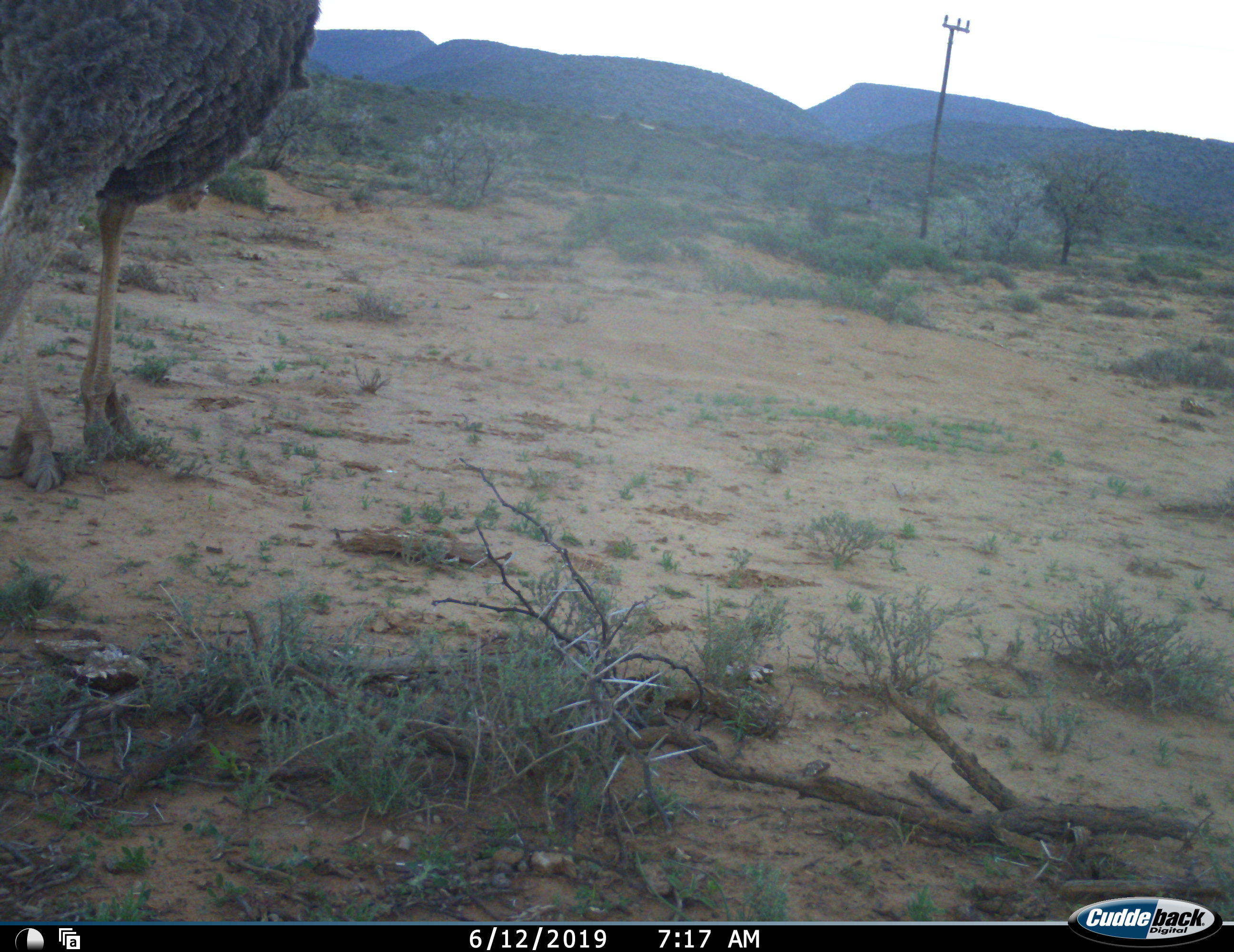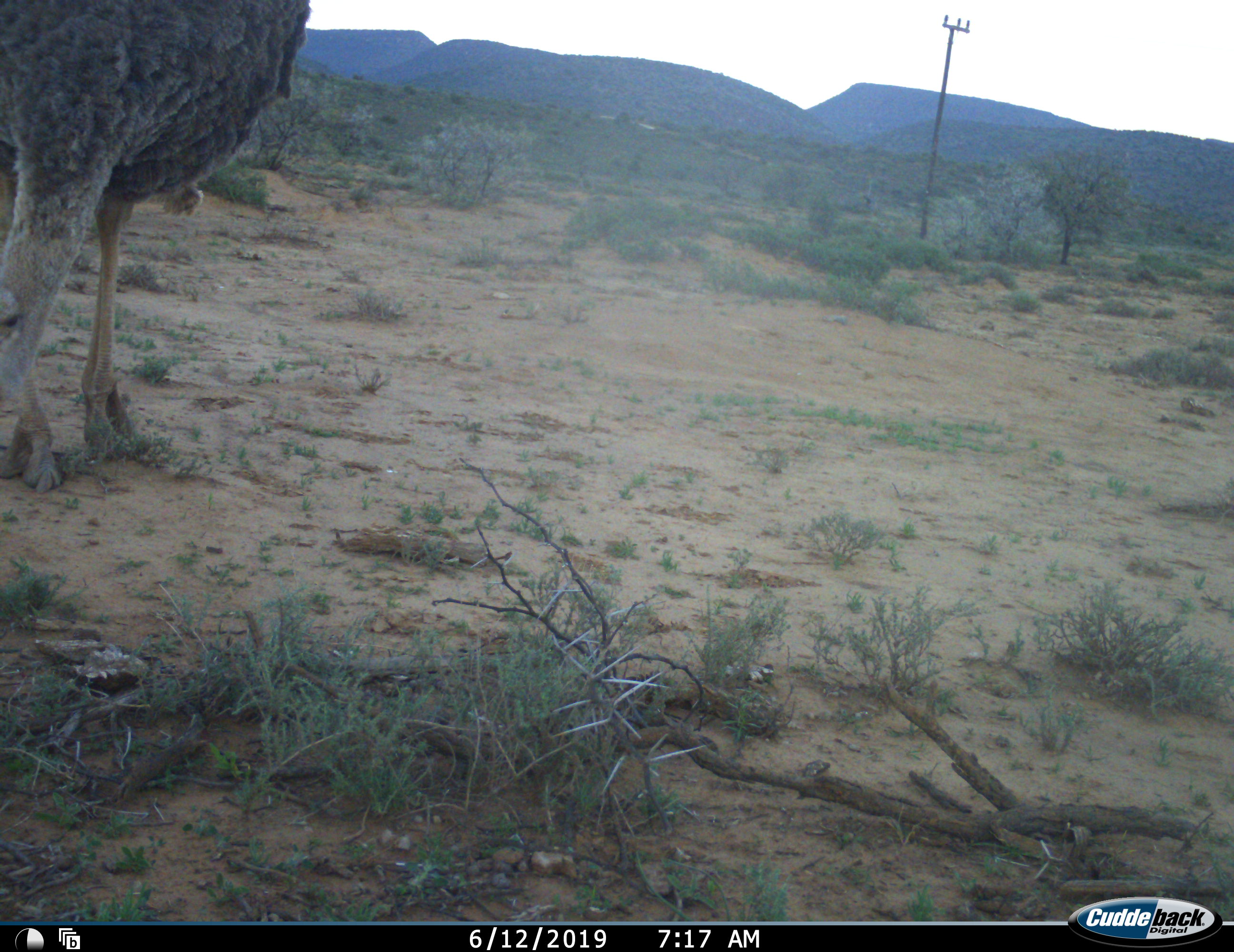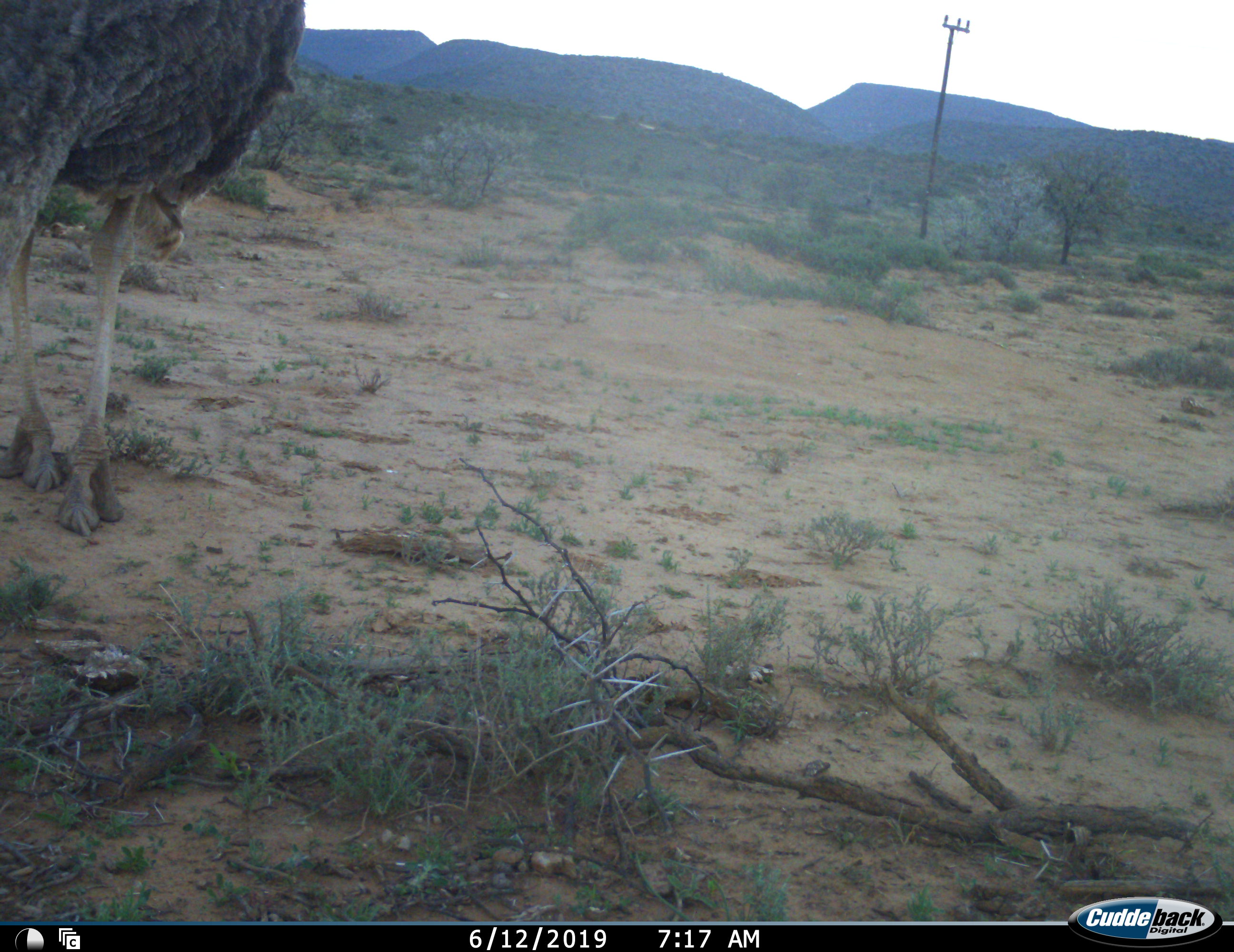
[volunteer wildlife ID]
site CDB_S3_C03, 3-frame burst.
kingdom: Animalia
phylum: Chordata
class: Aves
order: Struthioniformes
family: Struthionidae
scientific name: Struthionidae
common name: ostrich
Ostrich (Struthionidae), count 1. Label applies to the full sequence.